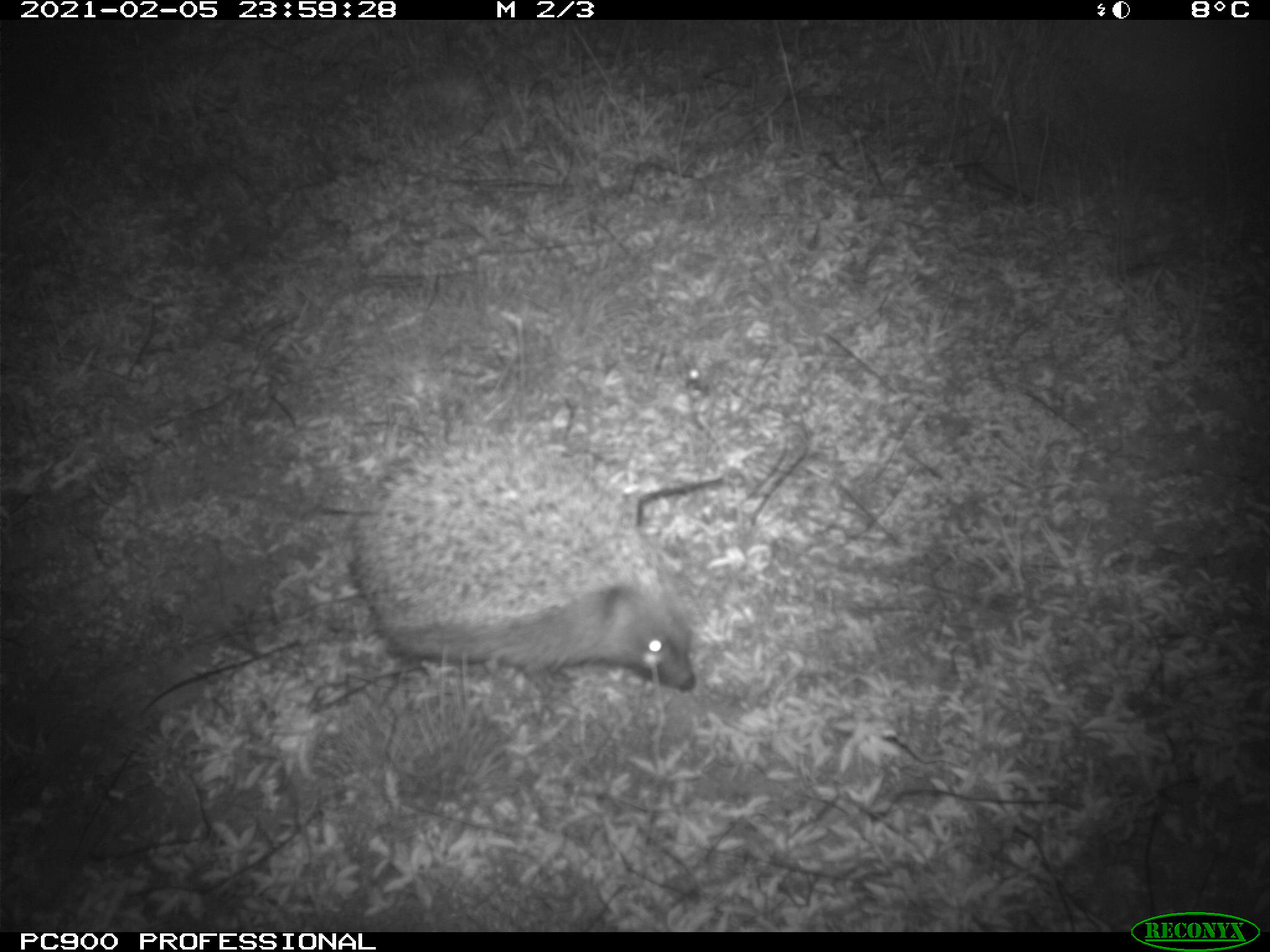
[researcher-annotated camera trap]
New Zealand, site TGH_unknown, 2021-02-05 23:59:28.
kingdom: Animalia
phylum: Chordata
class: Mammalia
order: Eulipotyphla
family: Erinaceidae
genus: Erinaceus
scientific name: Erinaceus europaeus europaeus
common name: european hedgehog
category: hedgehog